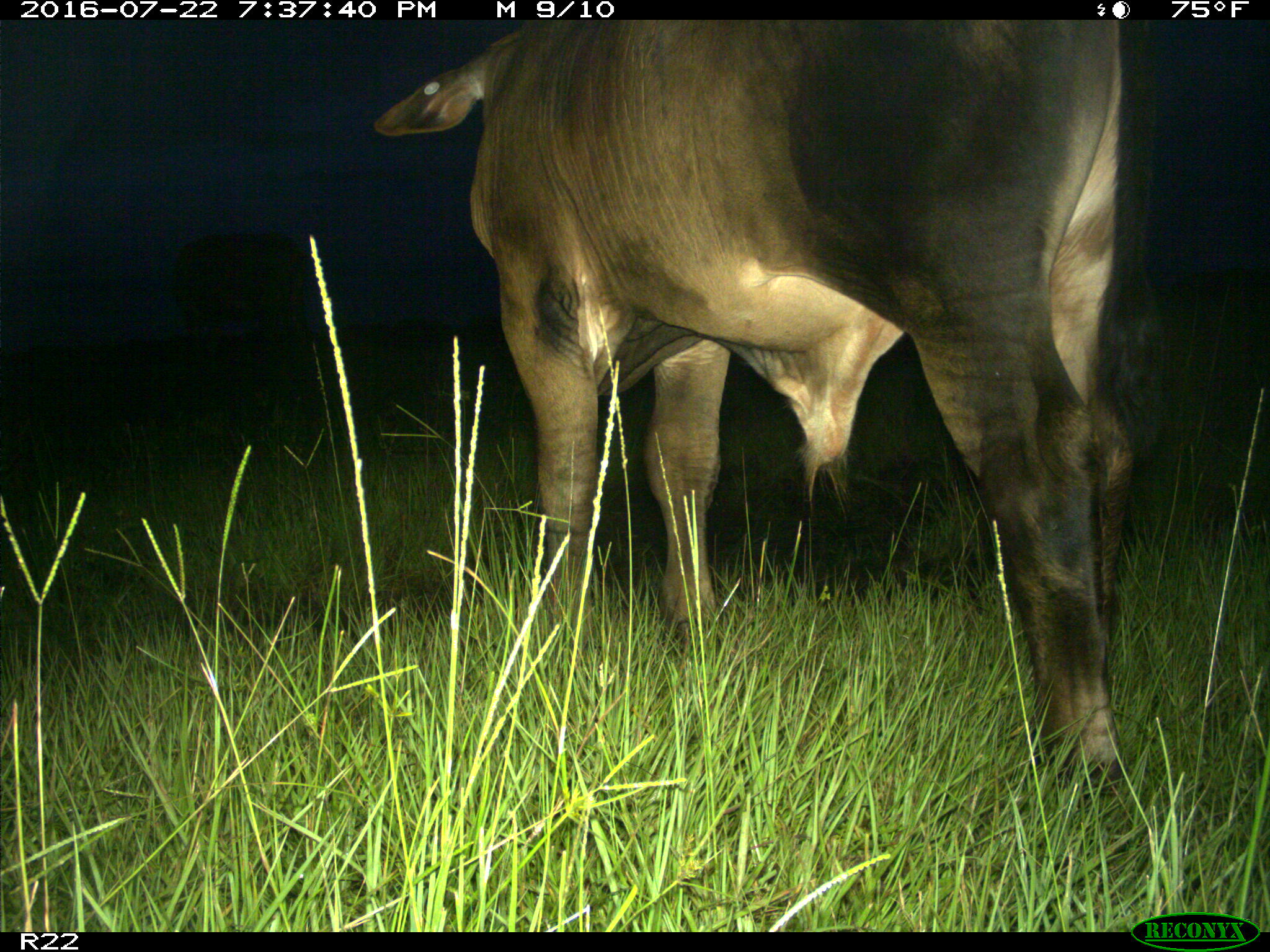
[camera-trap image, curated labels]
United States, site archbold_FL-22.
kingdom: Animalia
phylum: Chordata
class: Mammalia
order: Artiodactyla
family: Bovidae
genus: Bos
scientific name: Bos taurus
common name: domestic cow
Bos taurus (domestic cow).